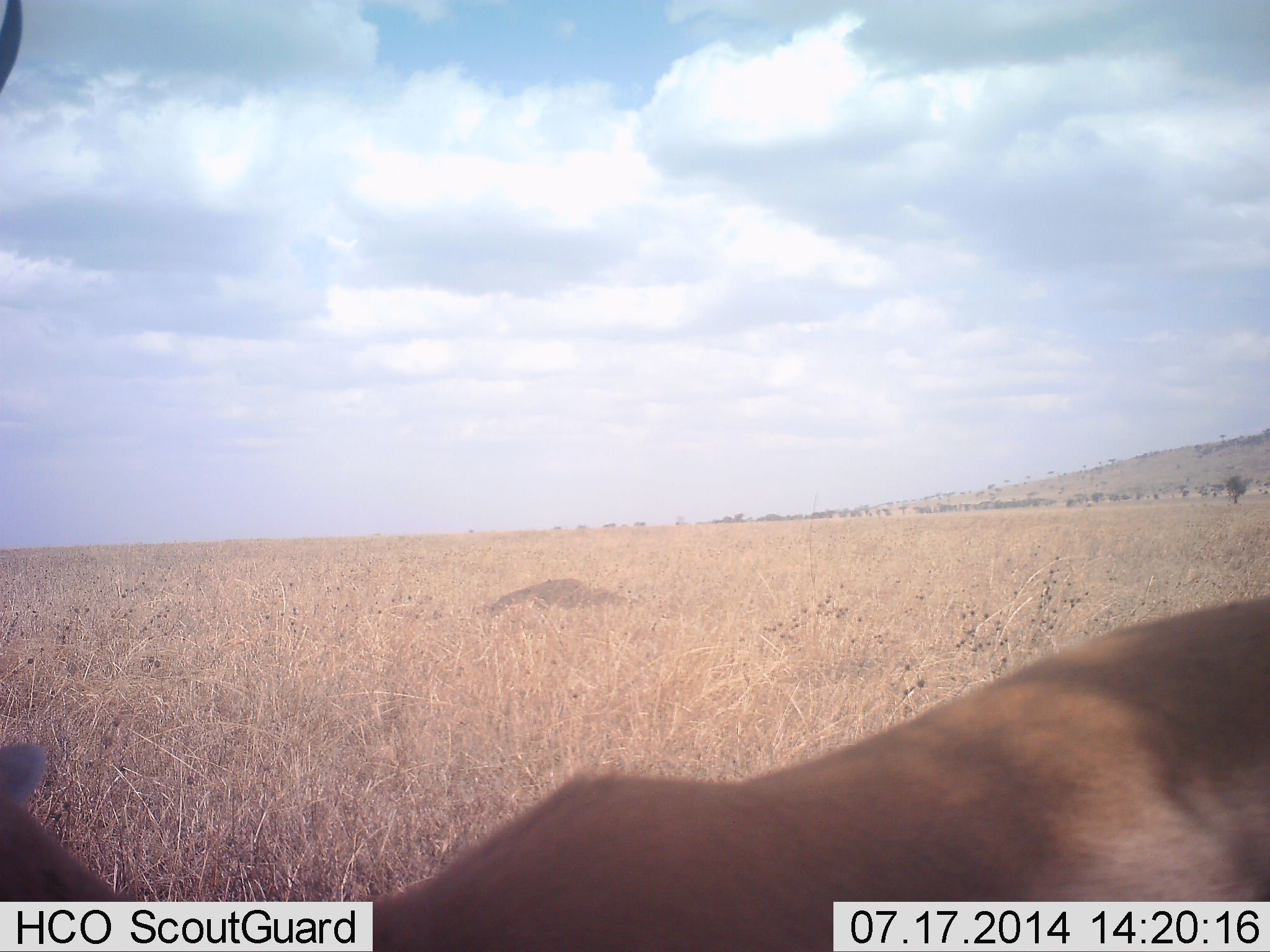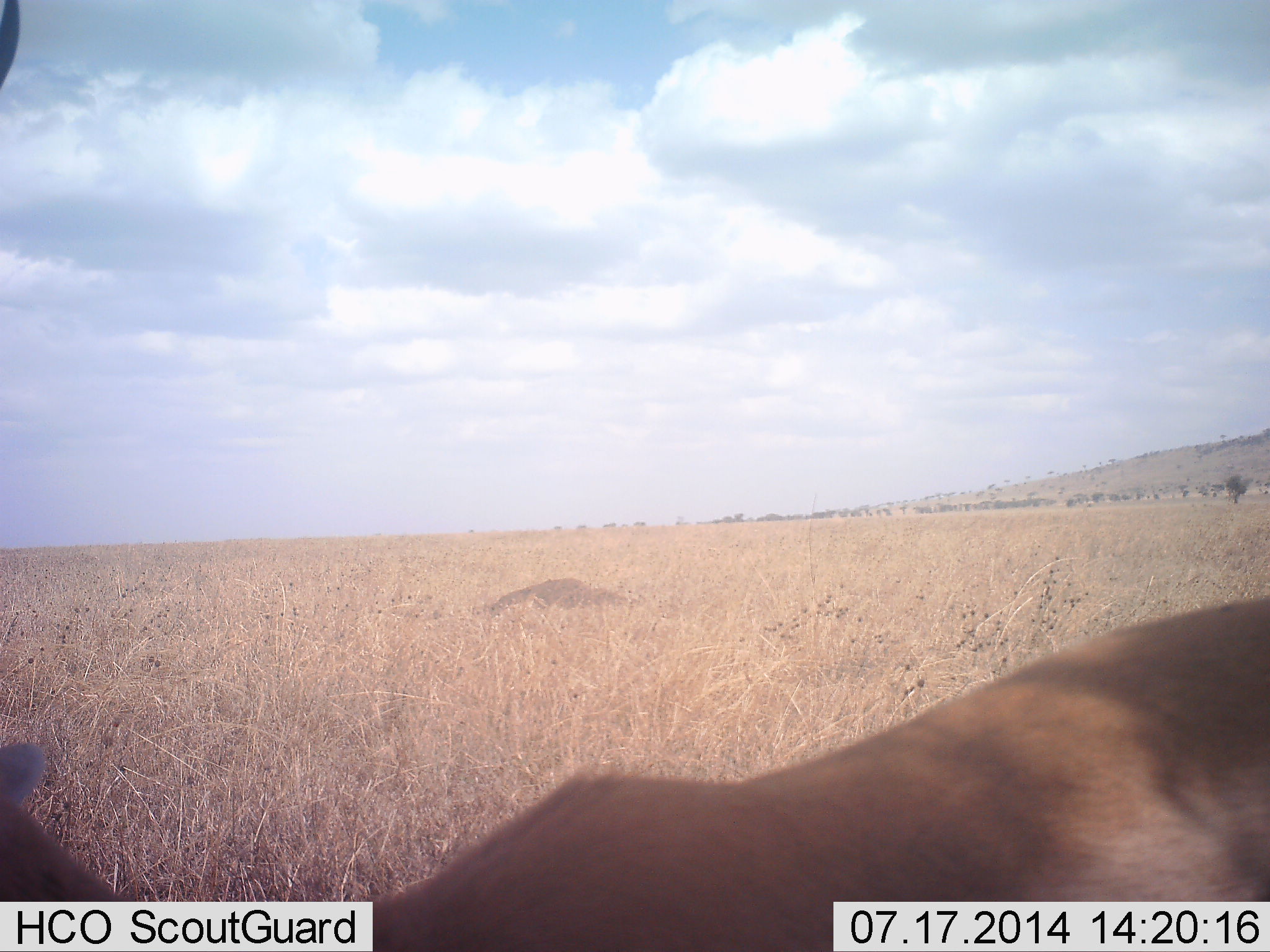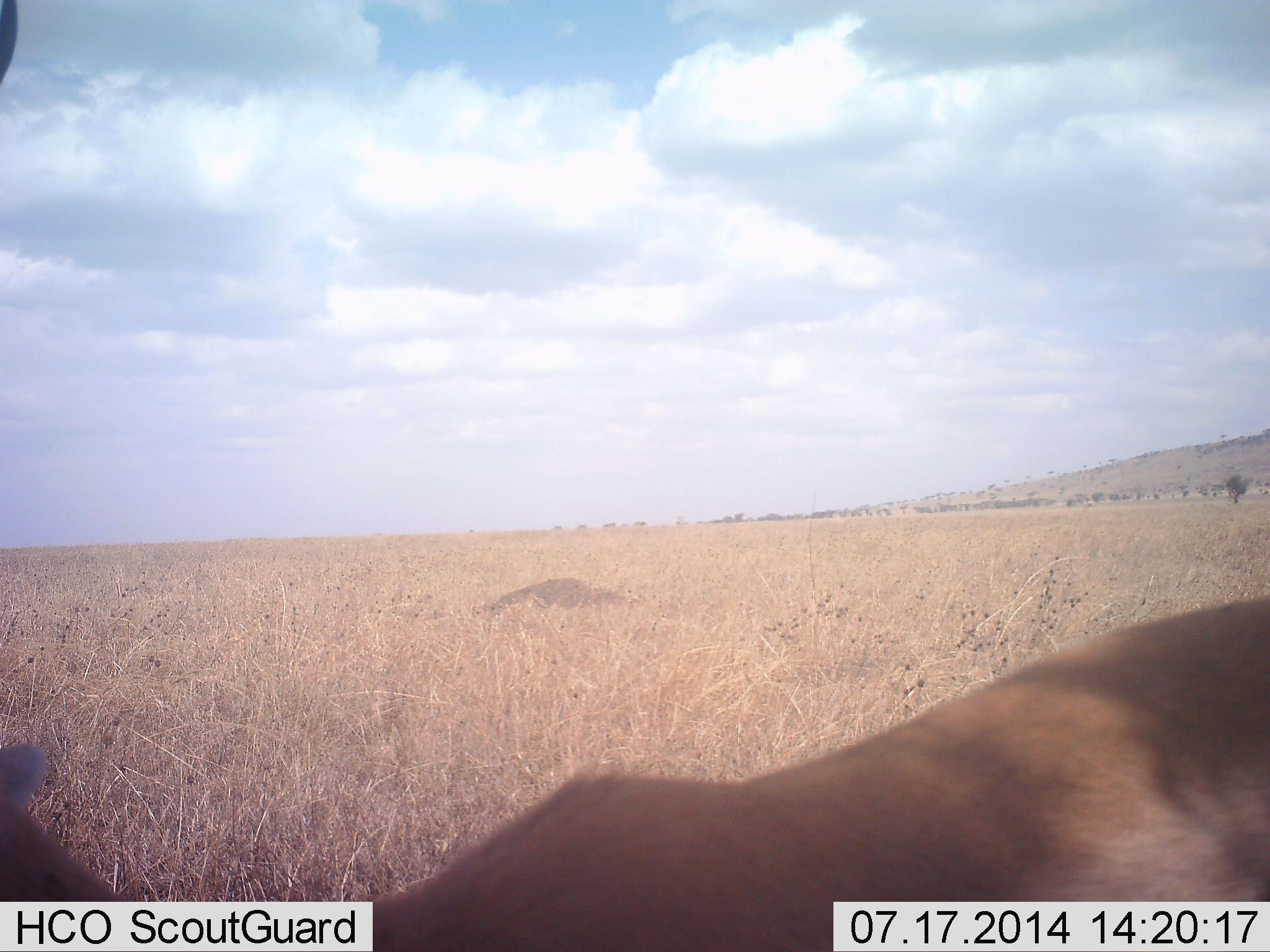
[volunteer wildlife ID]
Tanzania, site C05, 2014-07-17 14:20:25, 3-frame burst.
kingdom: Animalia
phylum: Chordata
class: Mammalia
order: Artiodactyla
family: Bovidae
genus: Nanger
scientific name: Nanger granti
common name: grant's gazelle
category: gazellegrants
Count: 1.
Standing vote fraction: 80%.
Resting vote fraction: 30%.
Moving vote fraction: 0%.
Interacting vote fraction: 0%.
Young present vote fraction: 0%.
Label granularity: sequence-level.